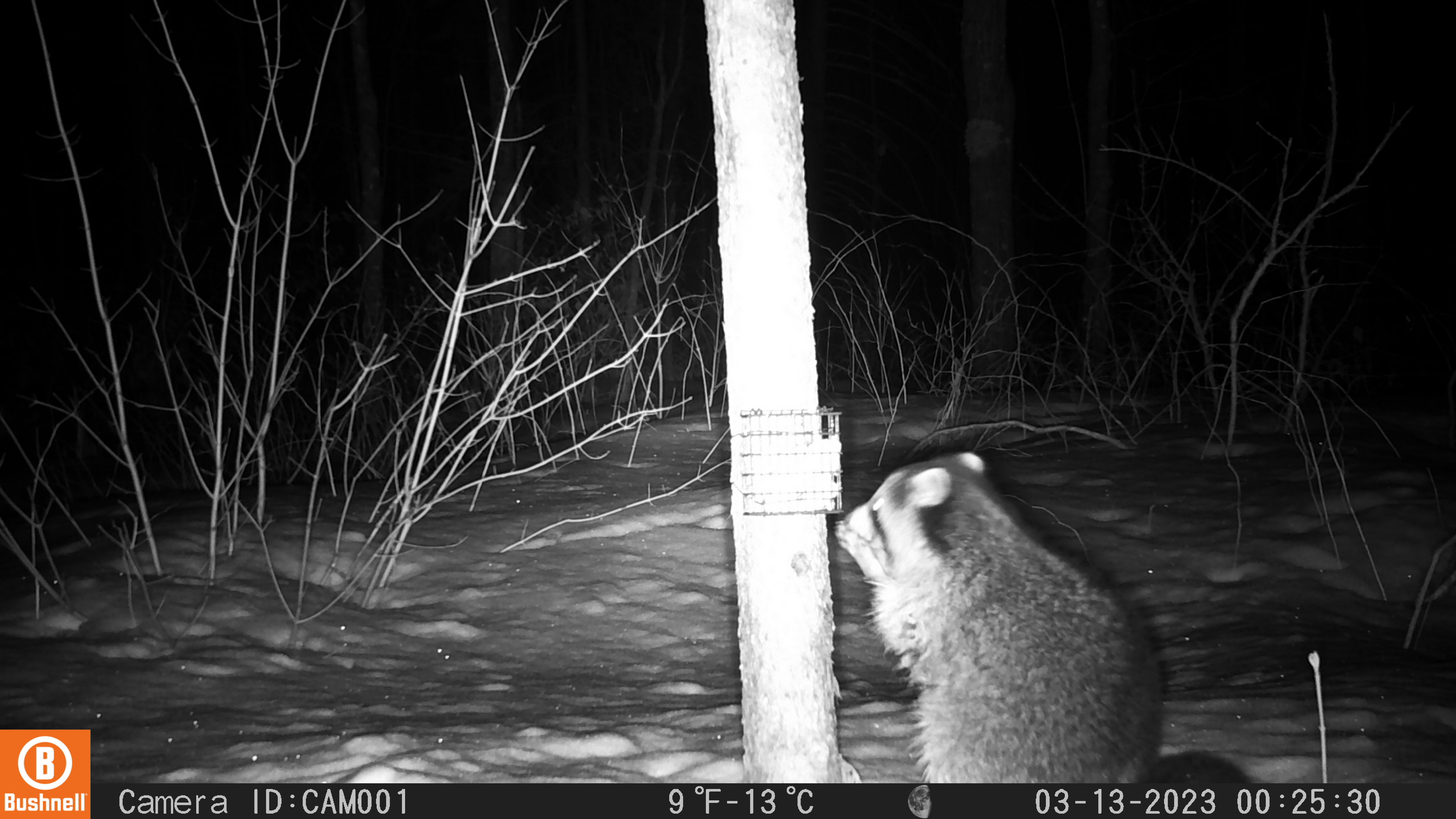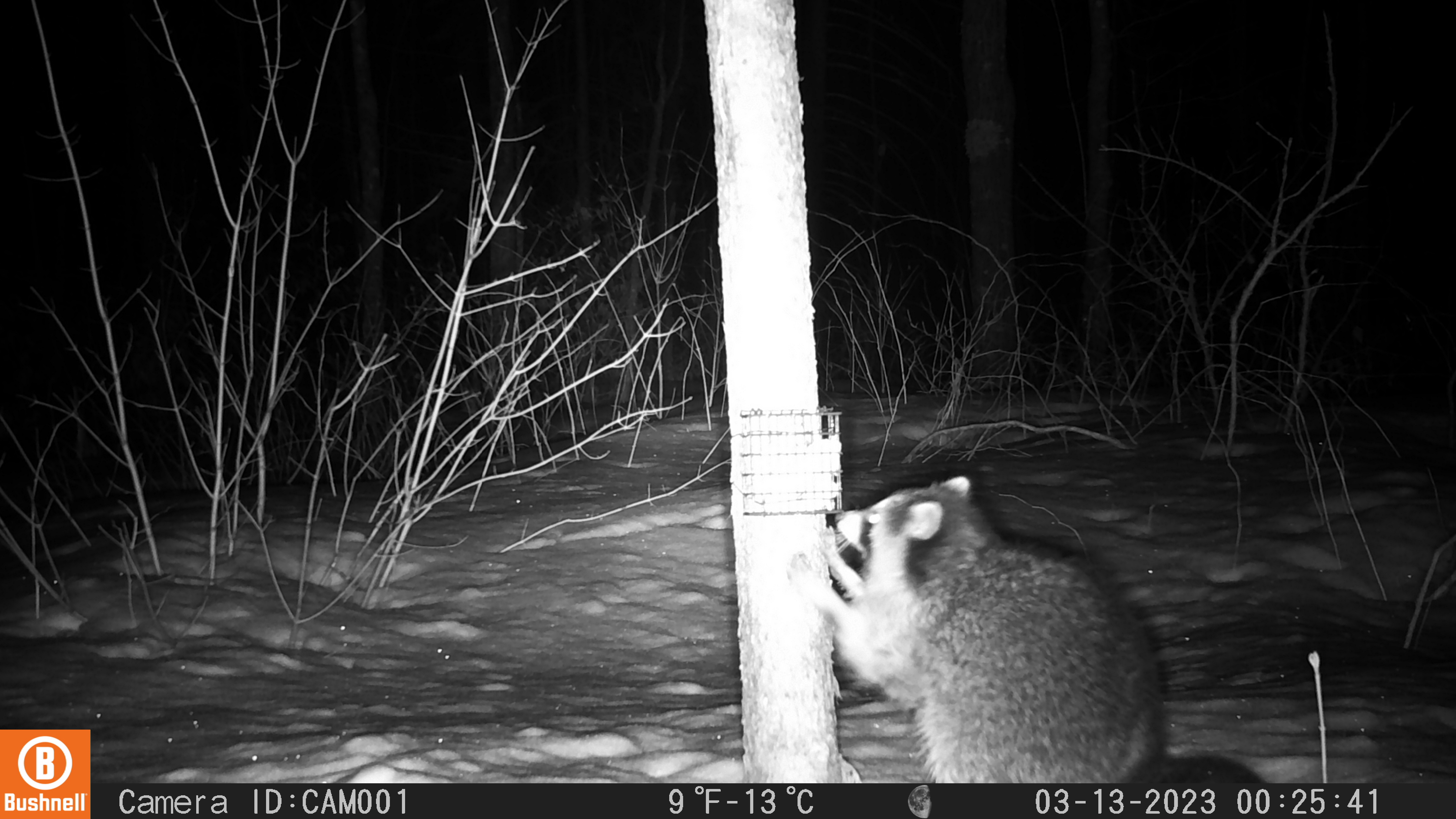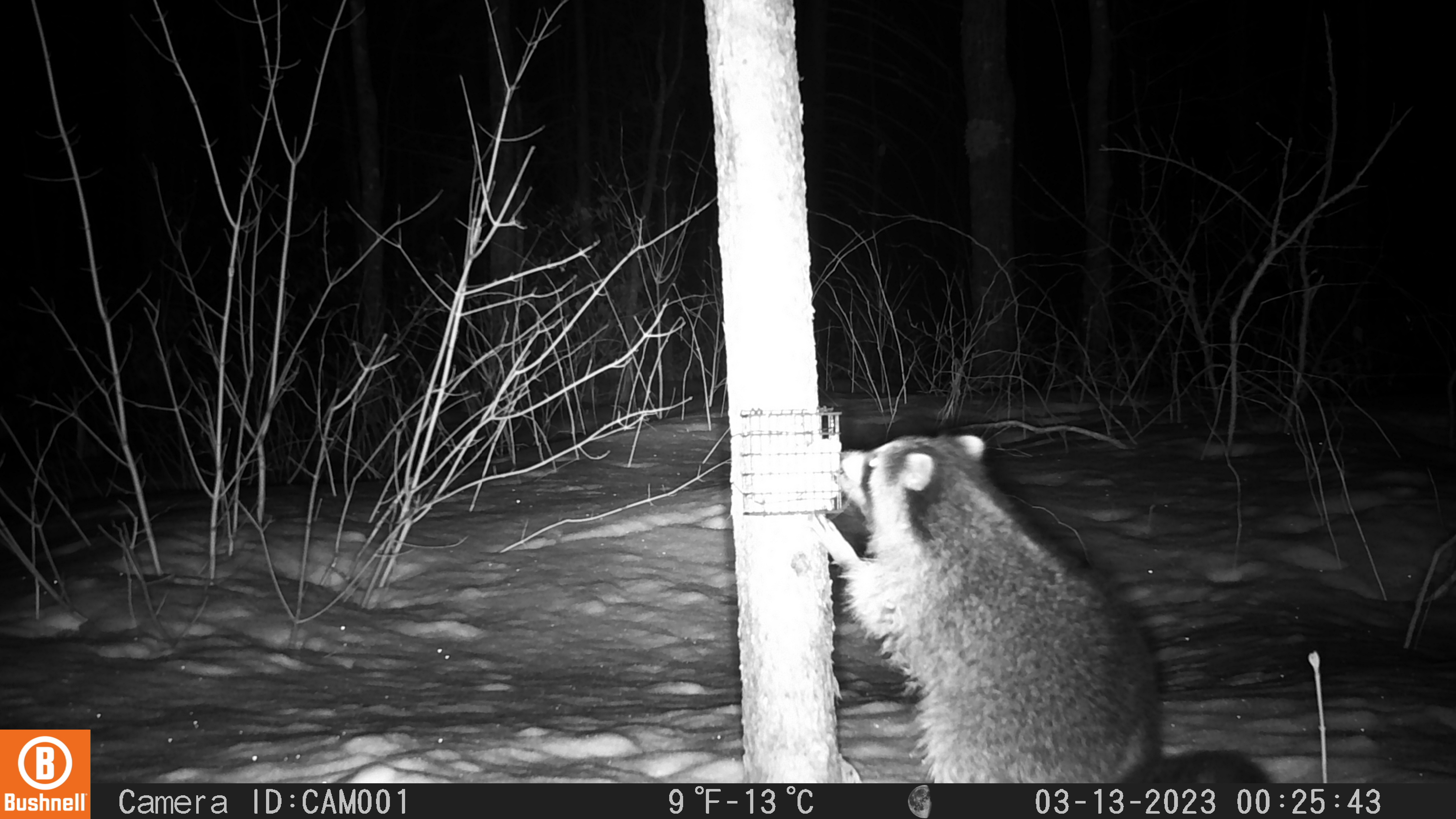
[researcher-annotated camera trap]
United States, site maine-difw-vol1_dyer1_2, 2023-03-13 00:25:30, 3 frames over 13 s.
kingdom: Animalia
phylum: Chordata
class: Mammalia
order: Carnivora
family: Procyonidae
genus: Procyon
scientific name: Procyon lotor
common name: raccoon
Raccoon (Procyon lotor).